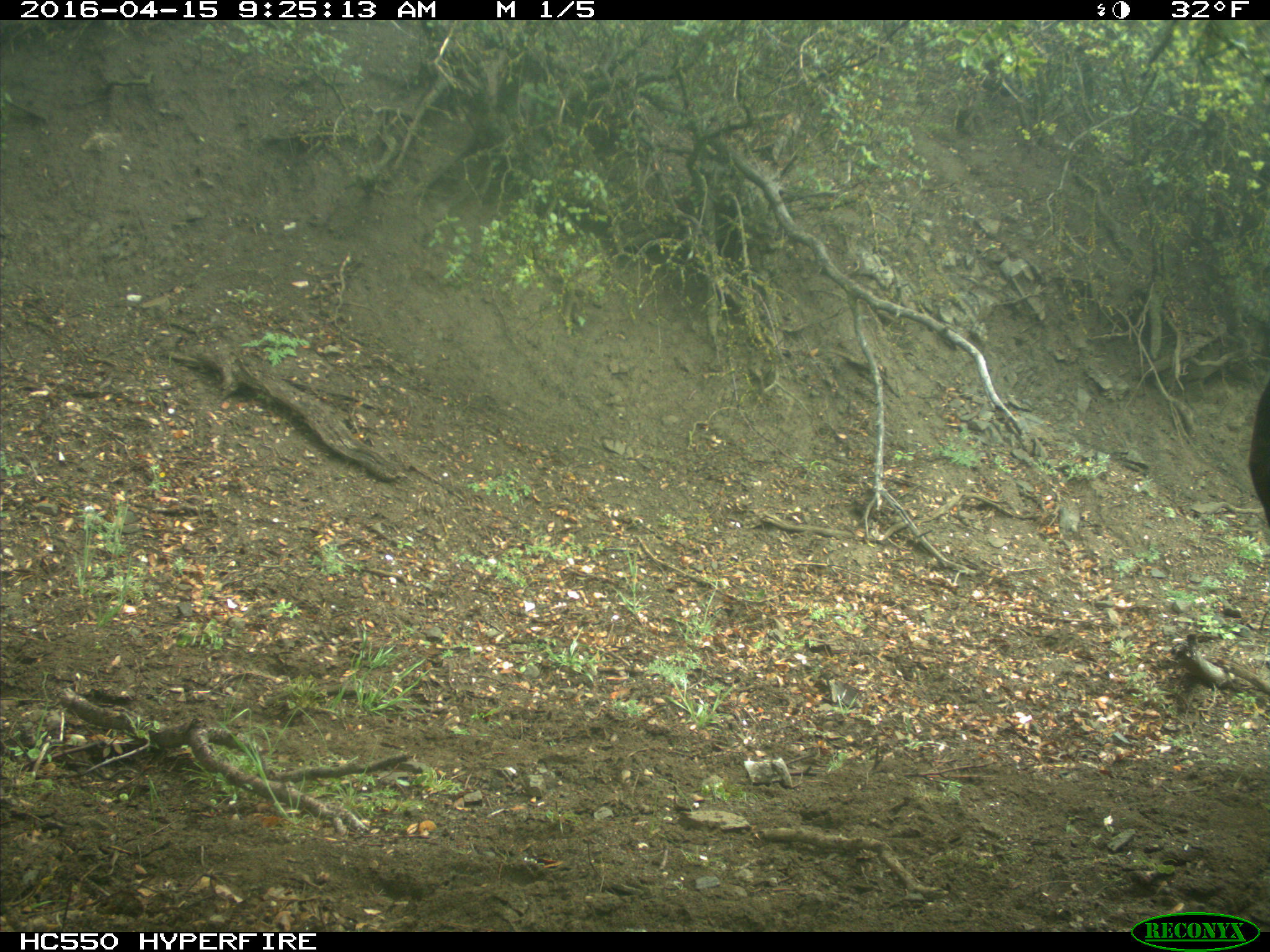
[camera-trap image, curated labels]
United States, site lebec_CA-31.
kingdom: Animalia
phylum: Chordata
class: Mammalia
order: Artiodactyla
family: Bovidae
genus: Bos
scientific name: Bos taurus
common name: domestic cow